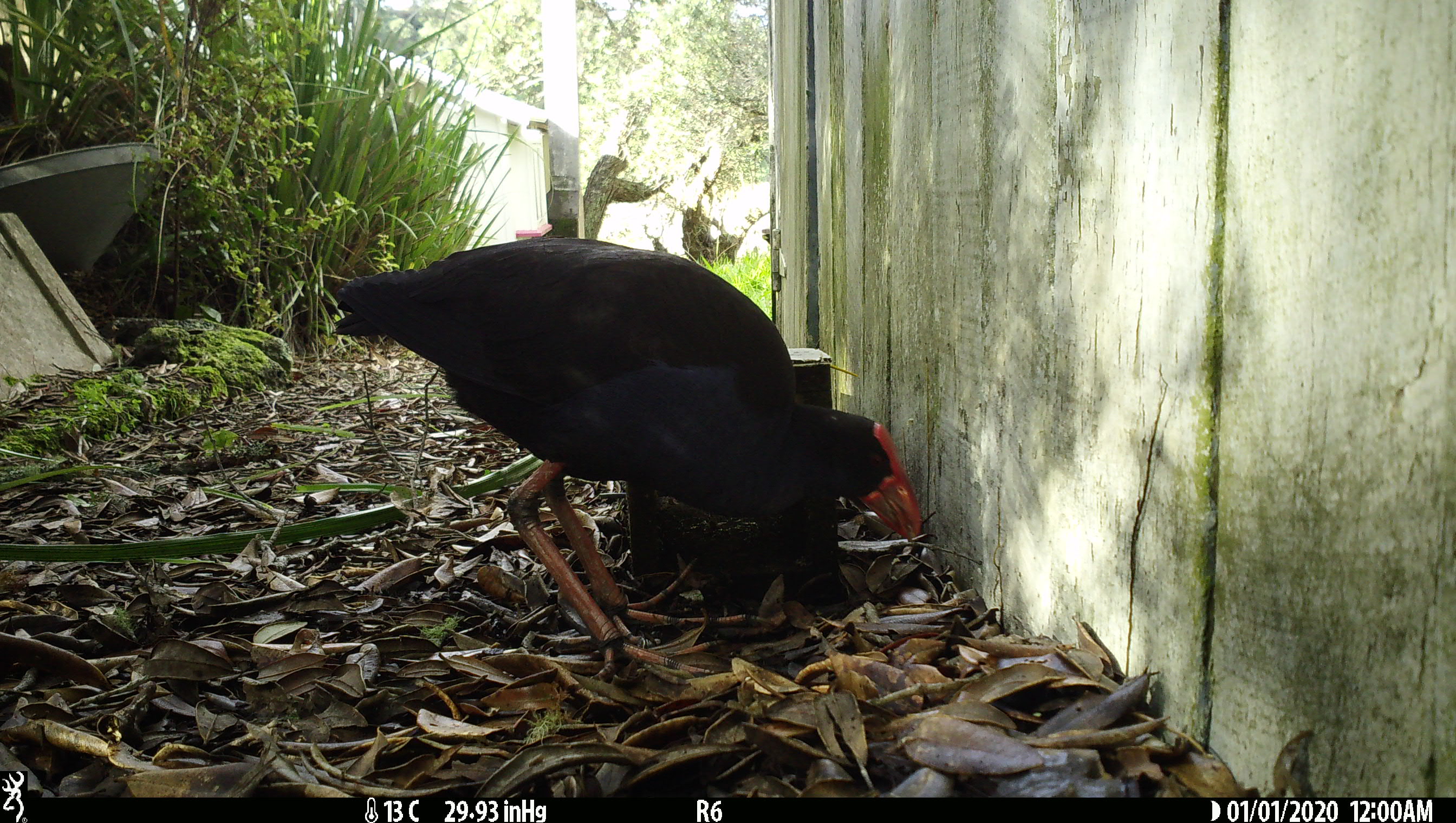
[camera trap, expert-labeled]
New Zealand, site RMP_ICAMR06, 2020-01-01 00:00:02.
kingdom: Animalia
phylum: Chordata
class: Aves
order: Gruiformes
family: Rallidae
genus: Porphyrio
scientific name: Porphyrio melanotus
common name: australasian swamphen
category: pukeko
Pukeko (australasian swamphen) (Porphyrio melanotus).